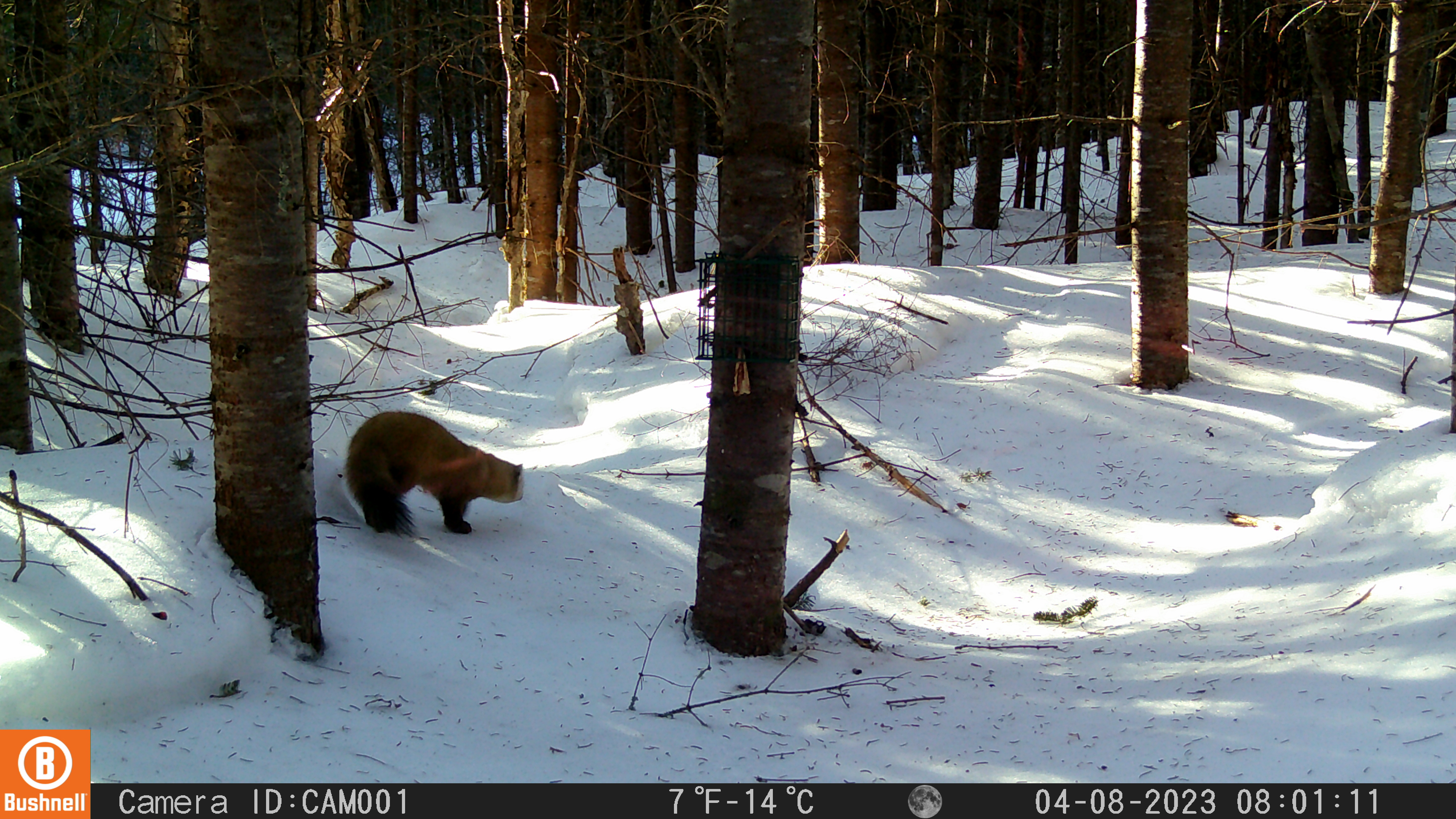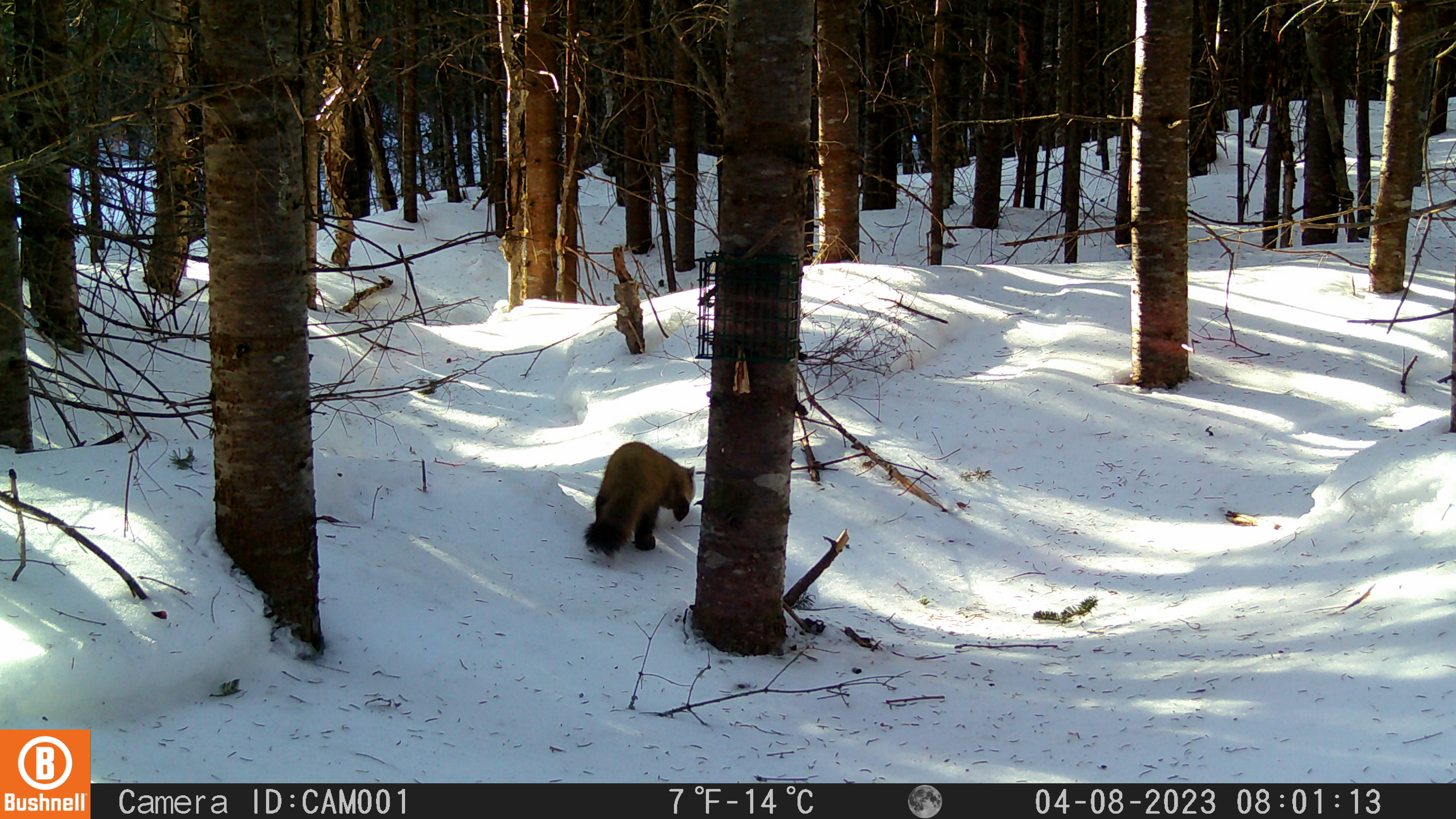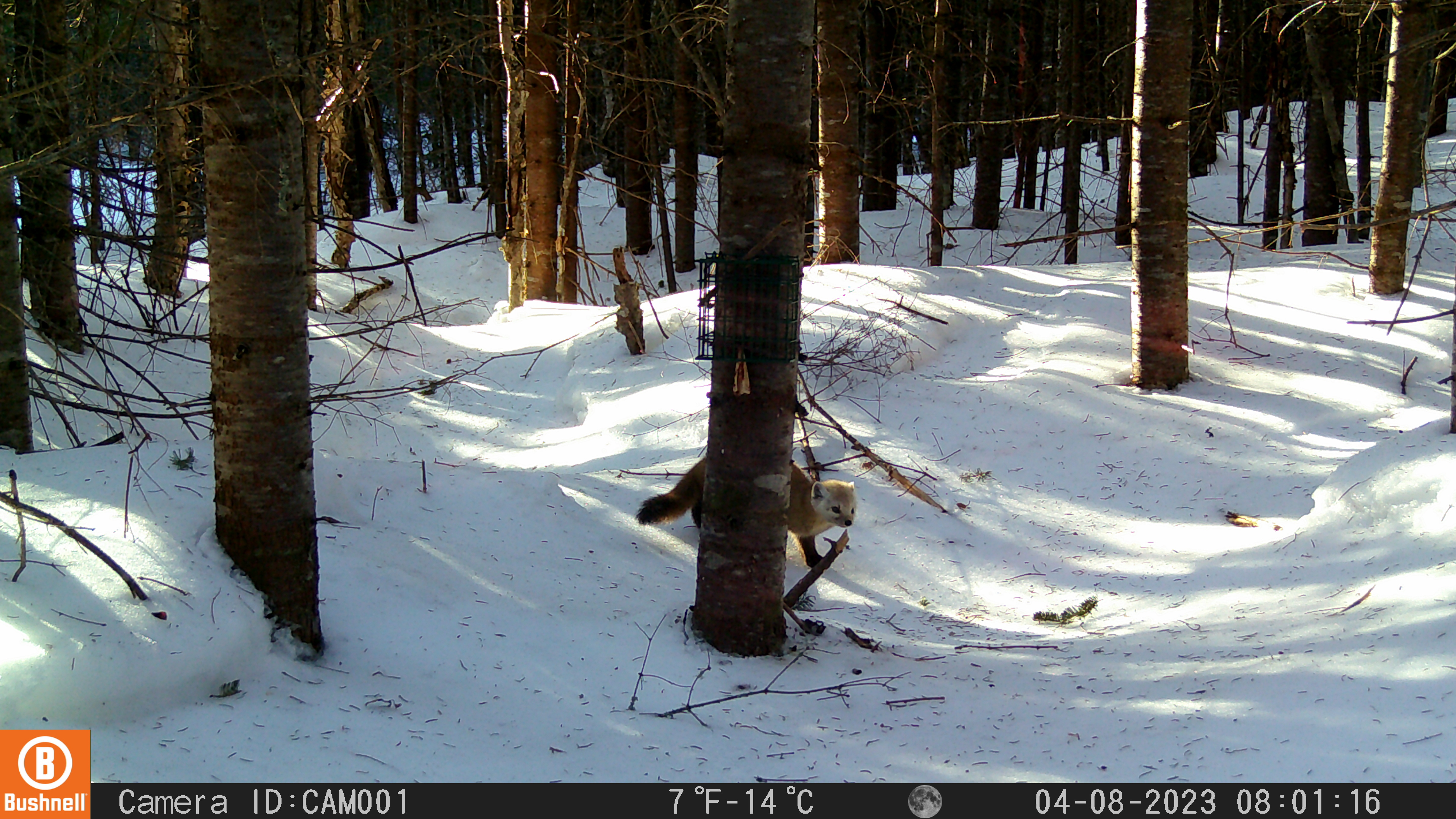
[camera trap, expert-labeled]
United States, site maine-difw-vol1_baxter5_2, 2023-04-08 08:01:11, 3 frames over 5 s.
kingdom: Animalia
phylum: Chordata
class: Mammalia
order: Carnivora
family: Mustelidae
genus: Martes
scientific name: Martes americana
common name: american marten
American marten (Martes americana).